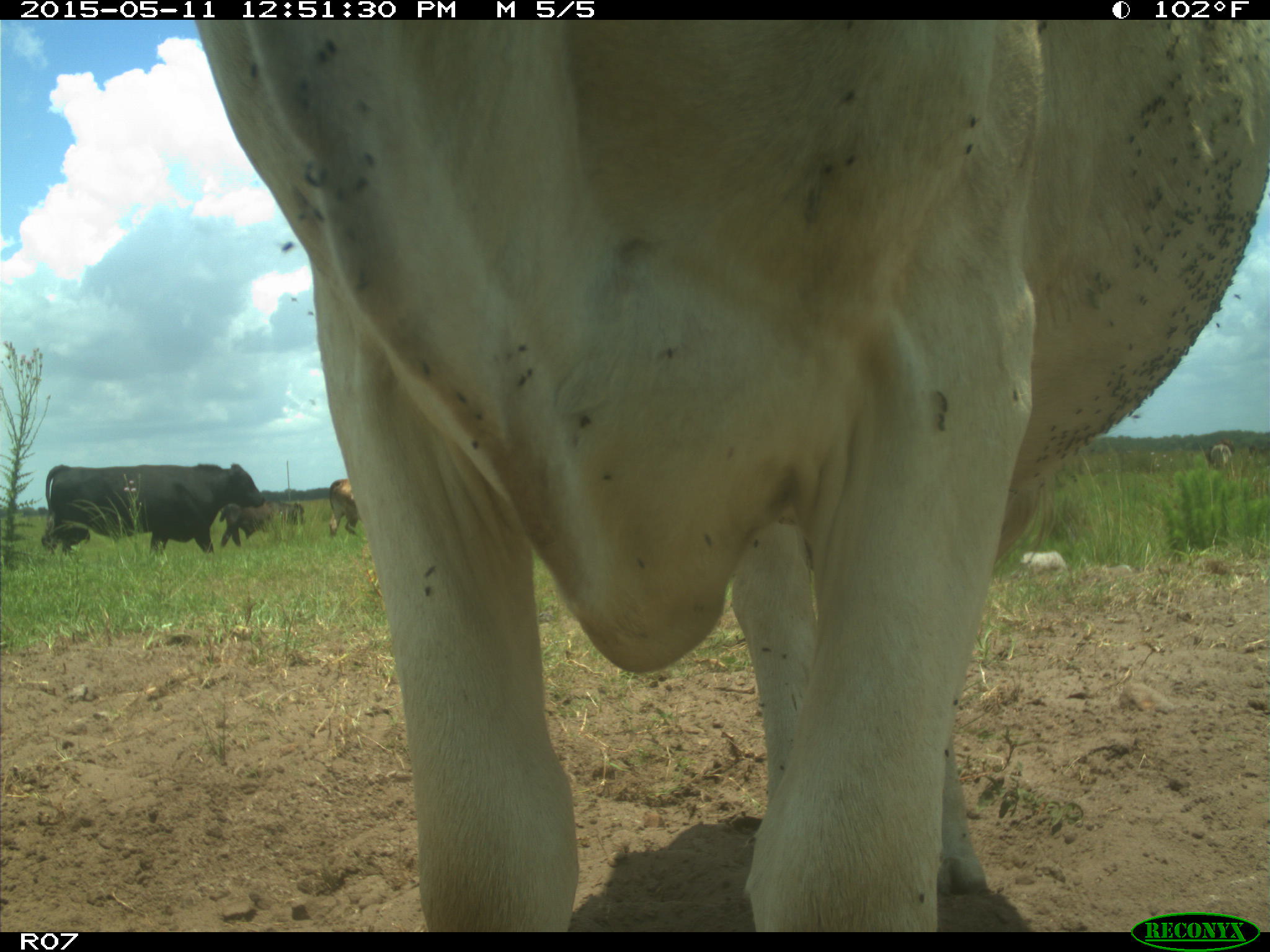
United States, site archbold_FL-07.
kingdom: Animalia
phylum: Chordata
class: Mammalia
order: Artiodactyla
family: Bovidae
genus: Bos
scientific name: Bos taurus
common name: domestic cow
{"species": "Bos taurus (domestic cow)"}